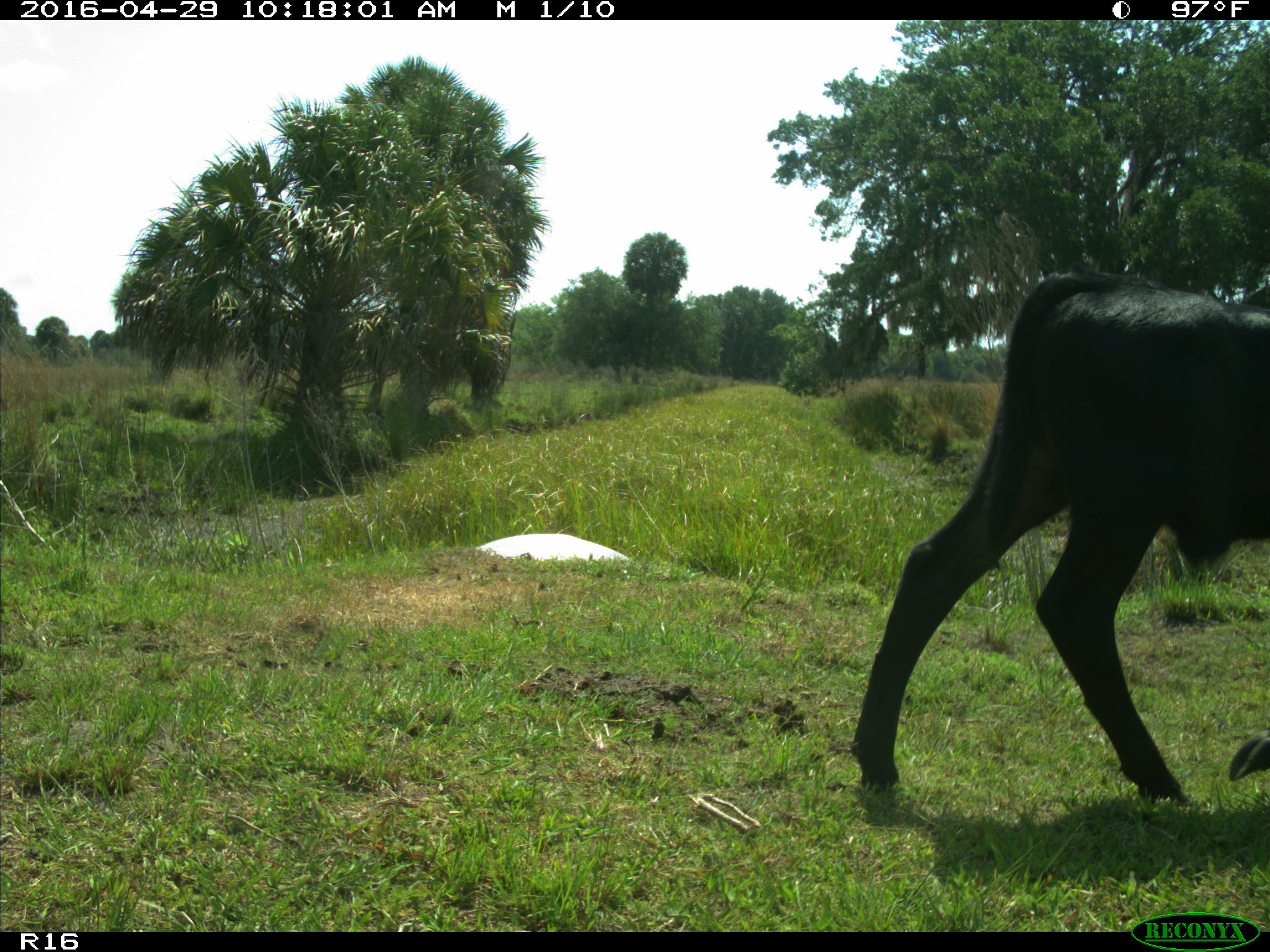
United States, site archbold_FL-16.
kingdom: Animalia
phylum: Chordata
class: Mammalia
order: Artiodactyla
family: Bovidae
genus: Bos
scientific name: Bos taurus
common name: domestic cow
Bos taurus (domestic cow).